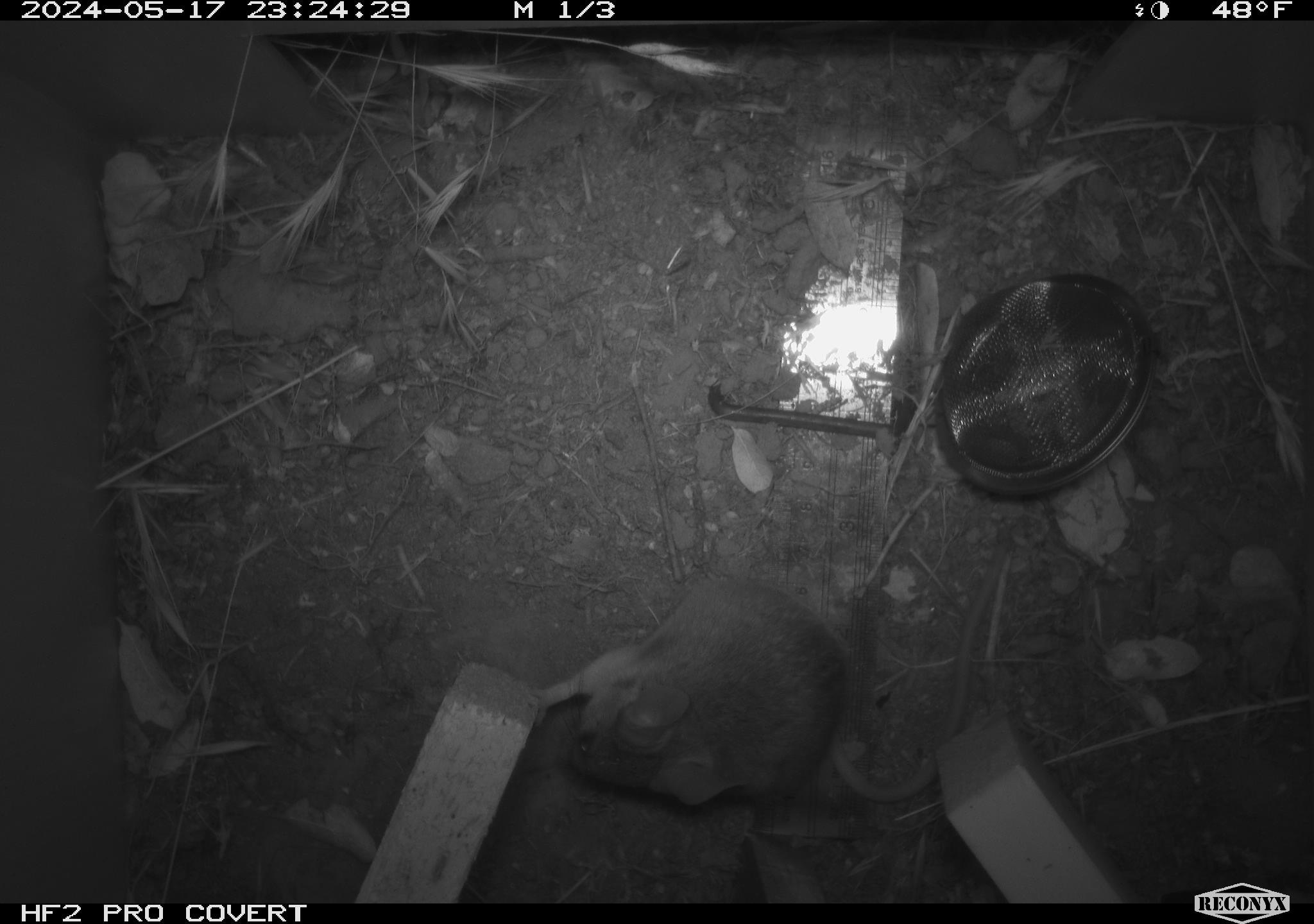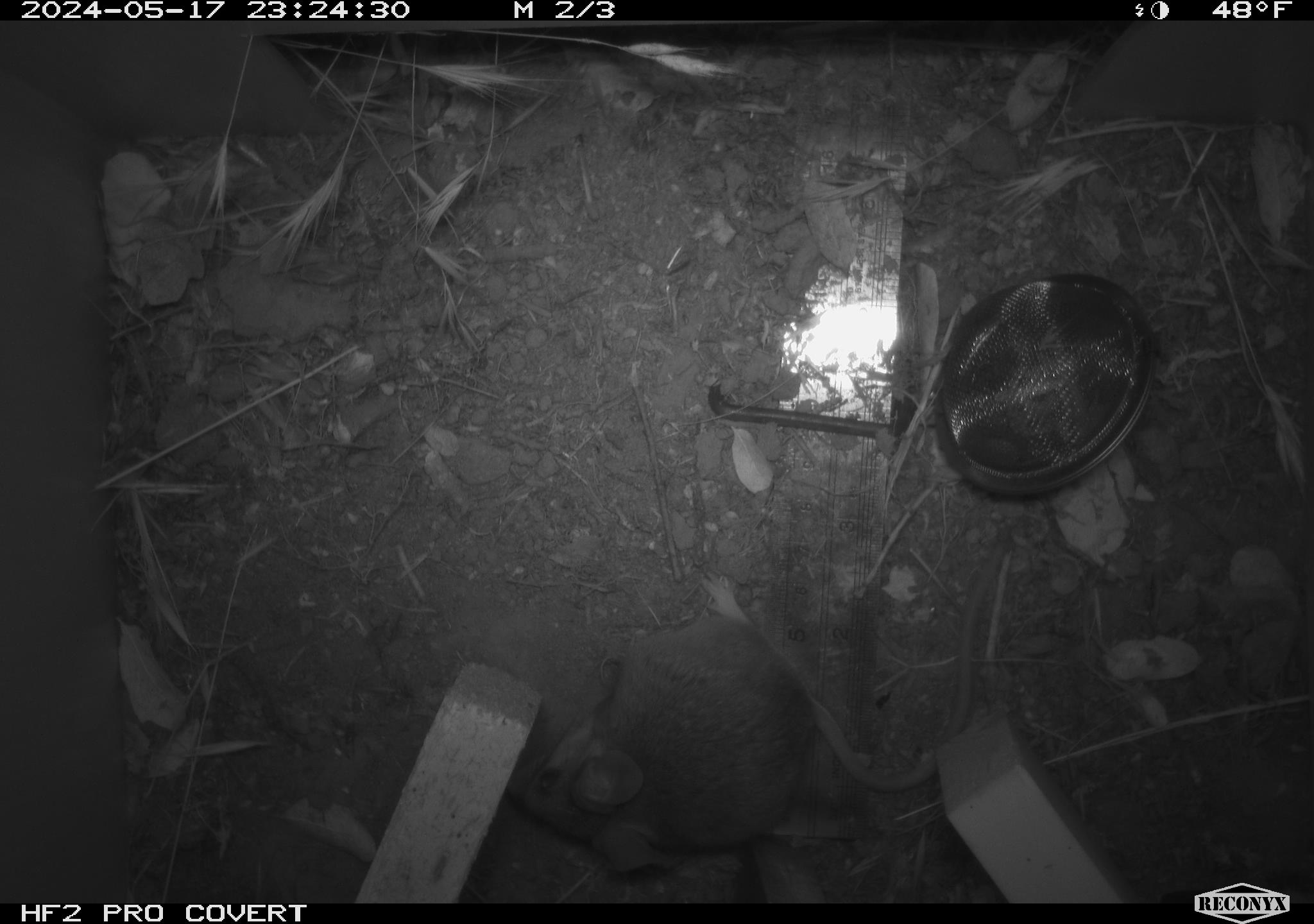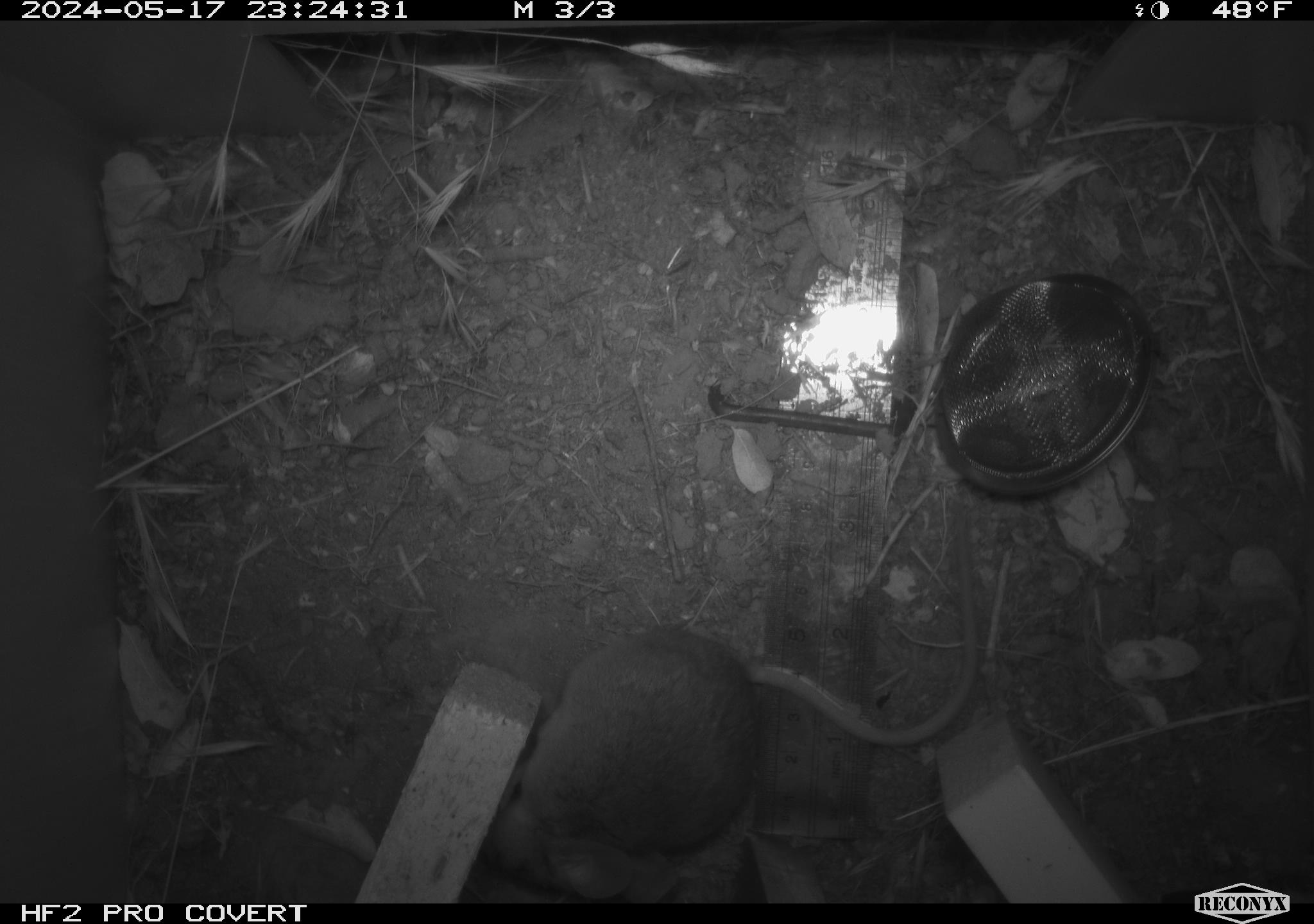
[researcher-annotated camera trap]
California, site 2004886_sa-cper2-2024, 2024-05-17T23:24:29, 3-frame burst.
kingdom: Animalia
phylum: Chordata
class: Mammalia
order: Rodentia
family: Heteromyidae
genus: Dipodomys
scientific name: Dipodomys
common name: kangaroo rats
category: dipodomys species